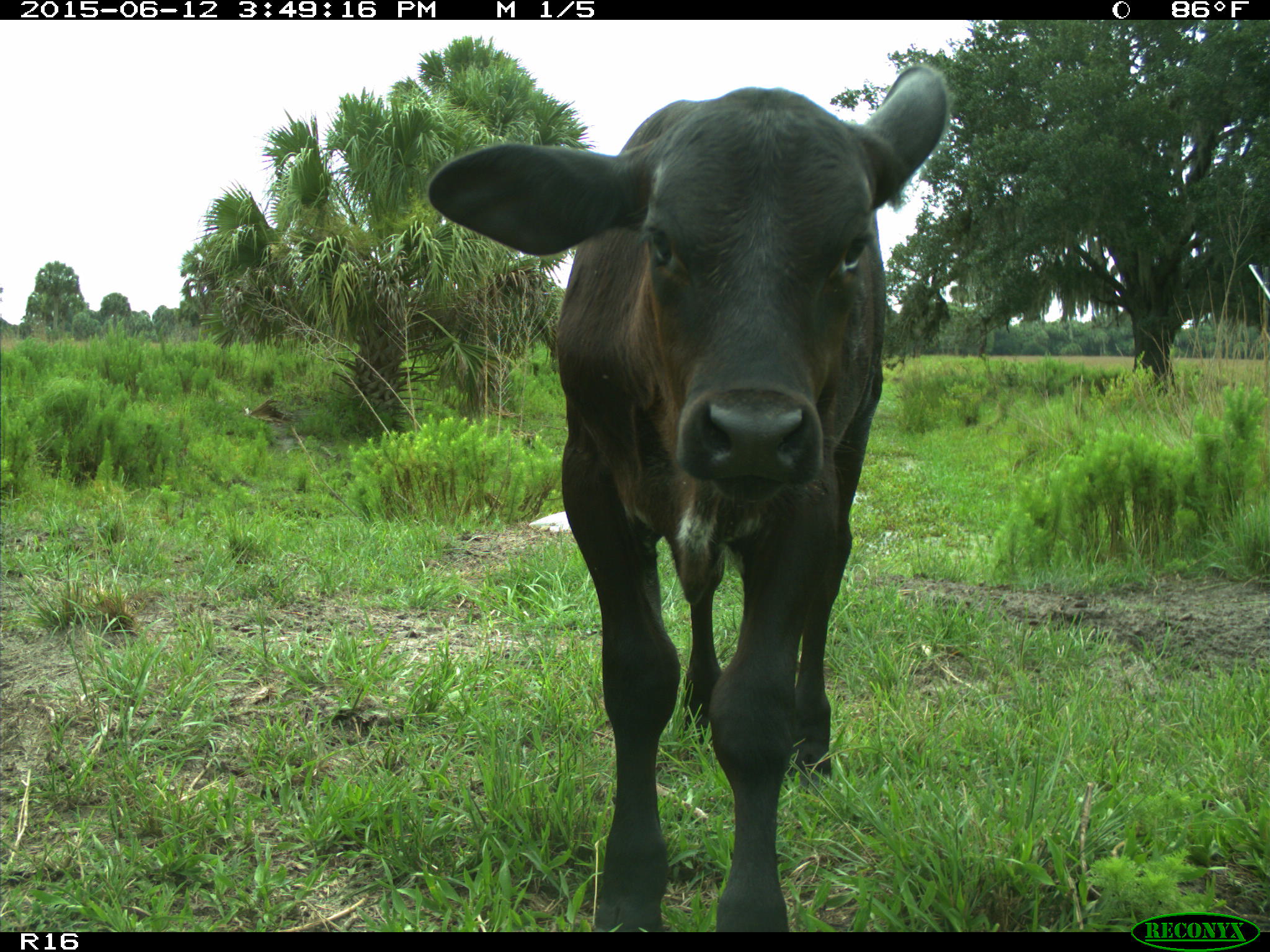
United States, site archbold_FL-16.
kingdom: Animalia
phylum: Chordata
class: Mammalia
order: Artiodactyla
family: Bovidae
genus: Bos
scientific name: Bos taurus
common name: domestic cow